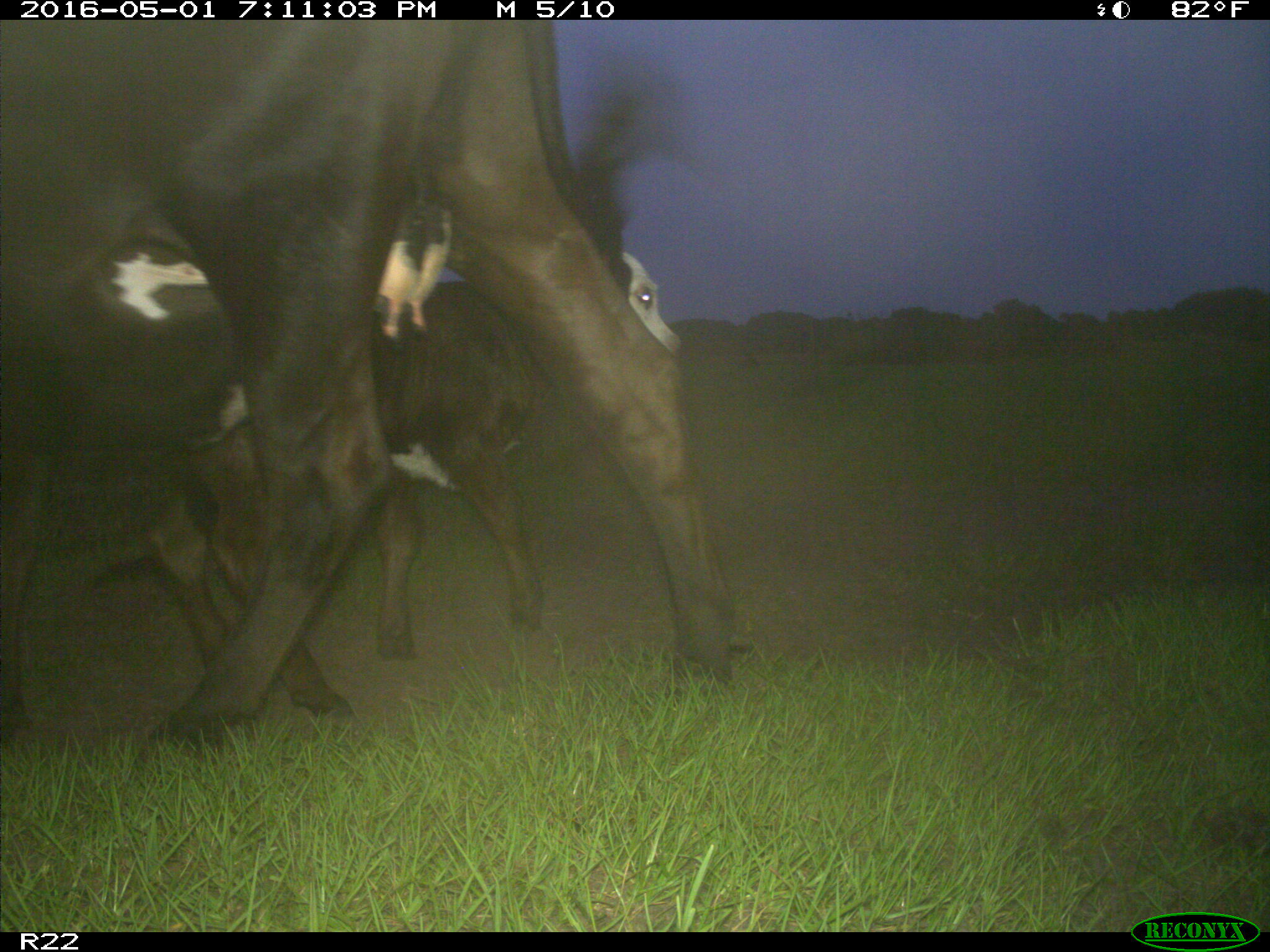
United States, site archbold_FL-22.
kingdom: Animalia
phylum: Chordata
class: Mammalia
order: Artiodactyla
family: Bovidae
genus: Bos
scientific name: Bos taurus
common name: domestic cow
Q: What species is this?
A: Bos taurus (domestic cow).